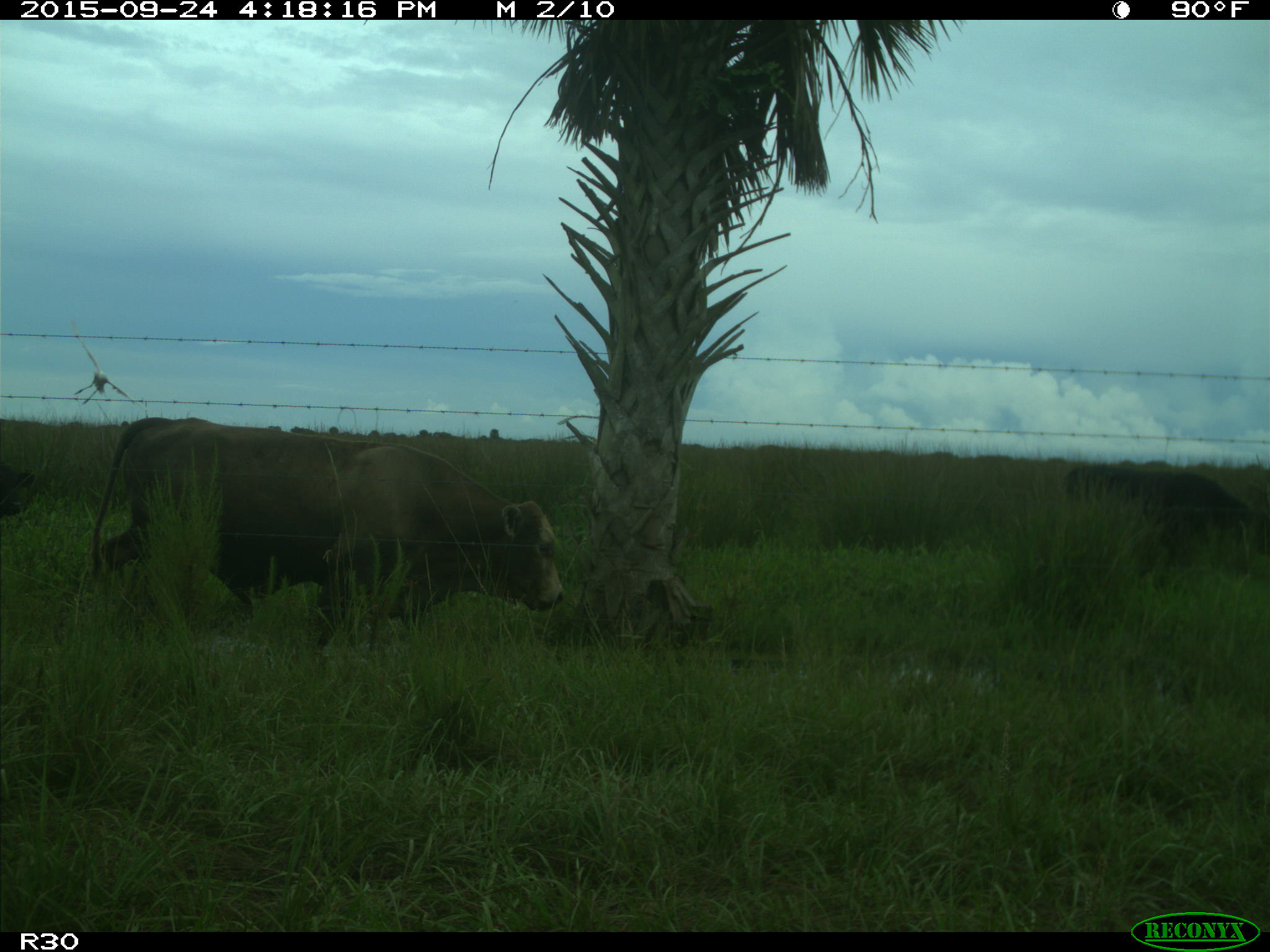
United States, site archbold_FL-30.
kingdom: Animalia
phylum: Chordata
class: Mammalia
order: Artiodactyla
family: Bovidae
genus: Bos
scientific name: Bos taurus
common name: domestic cow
Bos taurus (domestic cow).